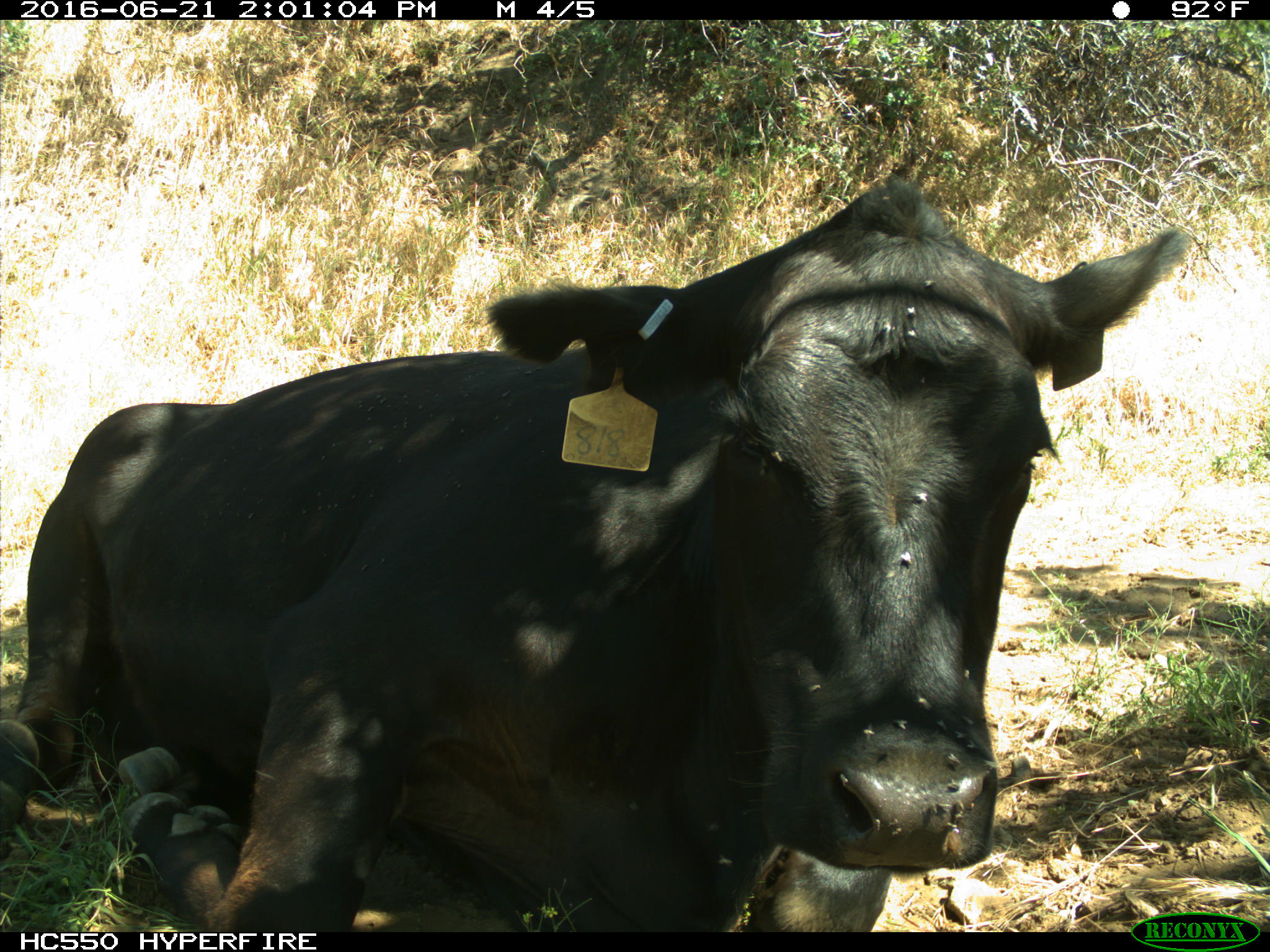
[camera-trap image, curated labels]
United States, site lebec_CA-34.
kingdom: Animalia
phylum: Chordata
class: Mammalia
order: Artiodactyla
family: Bovidae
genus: Bos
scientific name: Bos taurus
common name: domestic cow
Bos taurus (domestic cow).